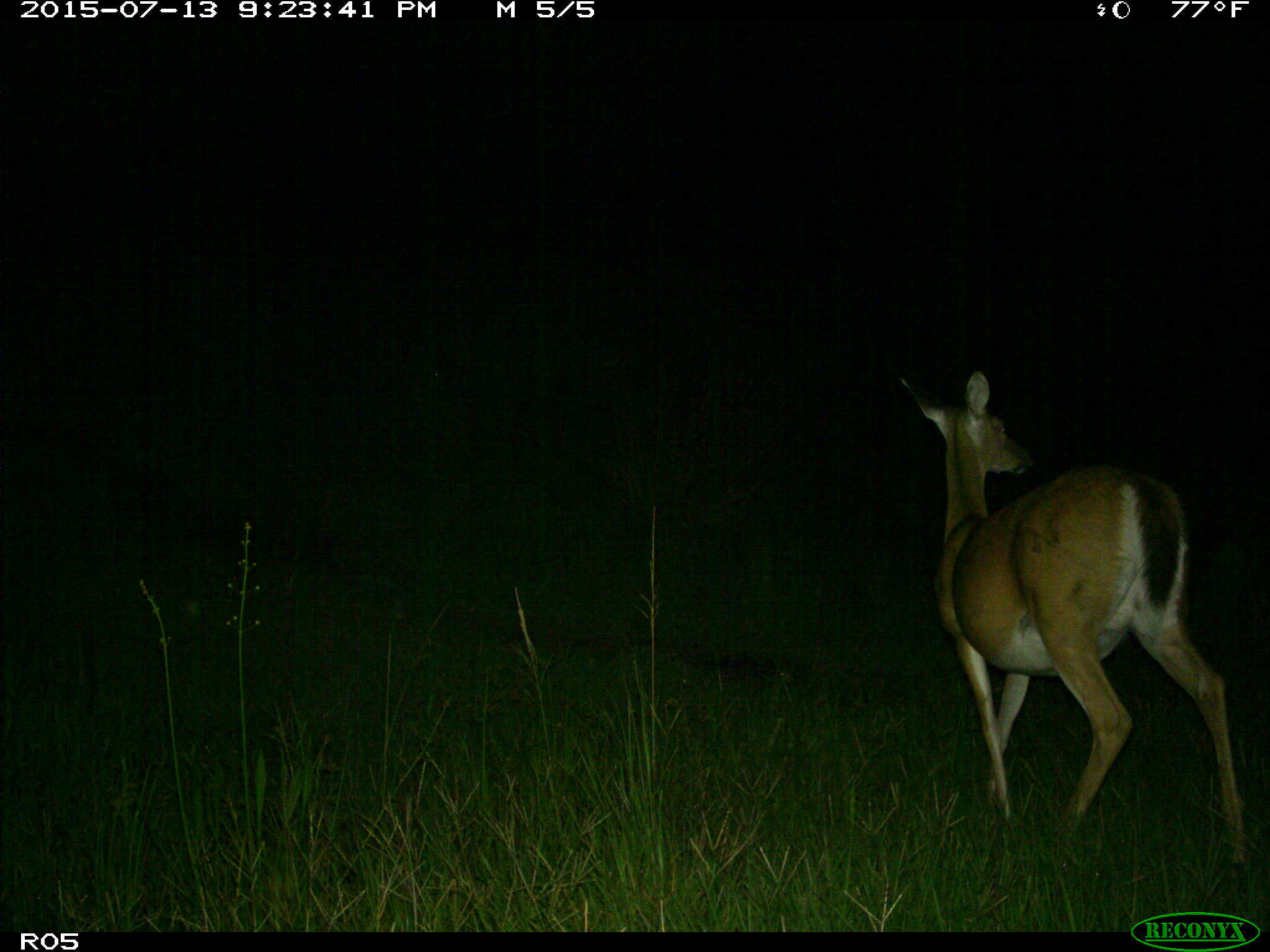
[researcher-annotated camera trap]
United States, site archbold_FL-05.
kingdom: Animalia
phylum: Chordata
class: Mammalia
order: Artiodactyla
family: Cervidae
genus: Odocoileus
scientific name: Odocoileus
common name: deer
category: unidentified deer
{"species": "unidentified deer (deer) (Odocoileus)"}